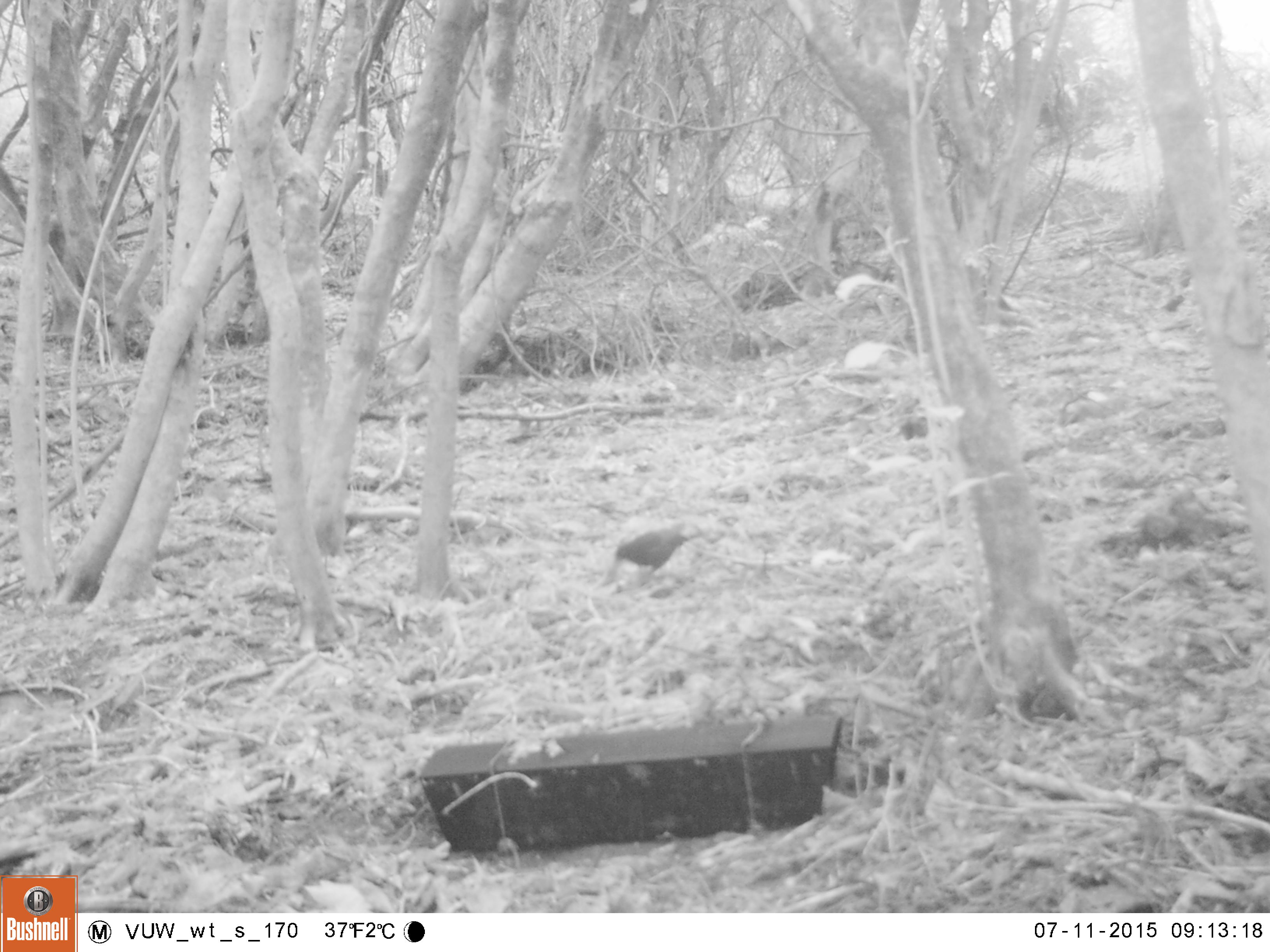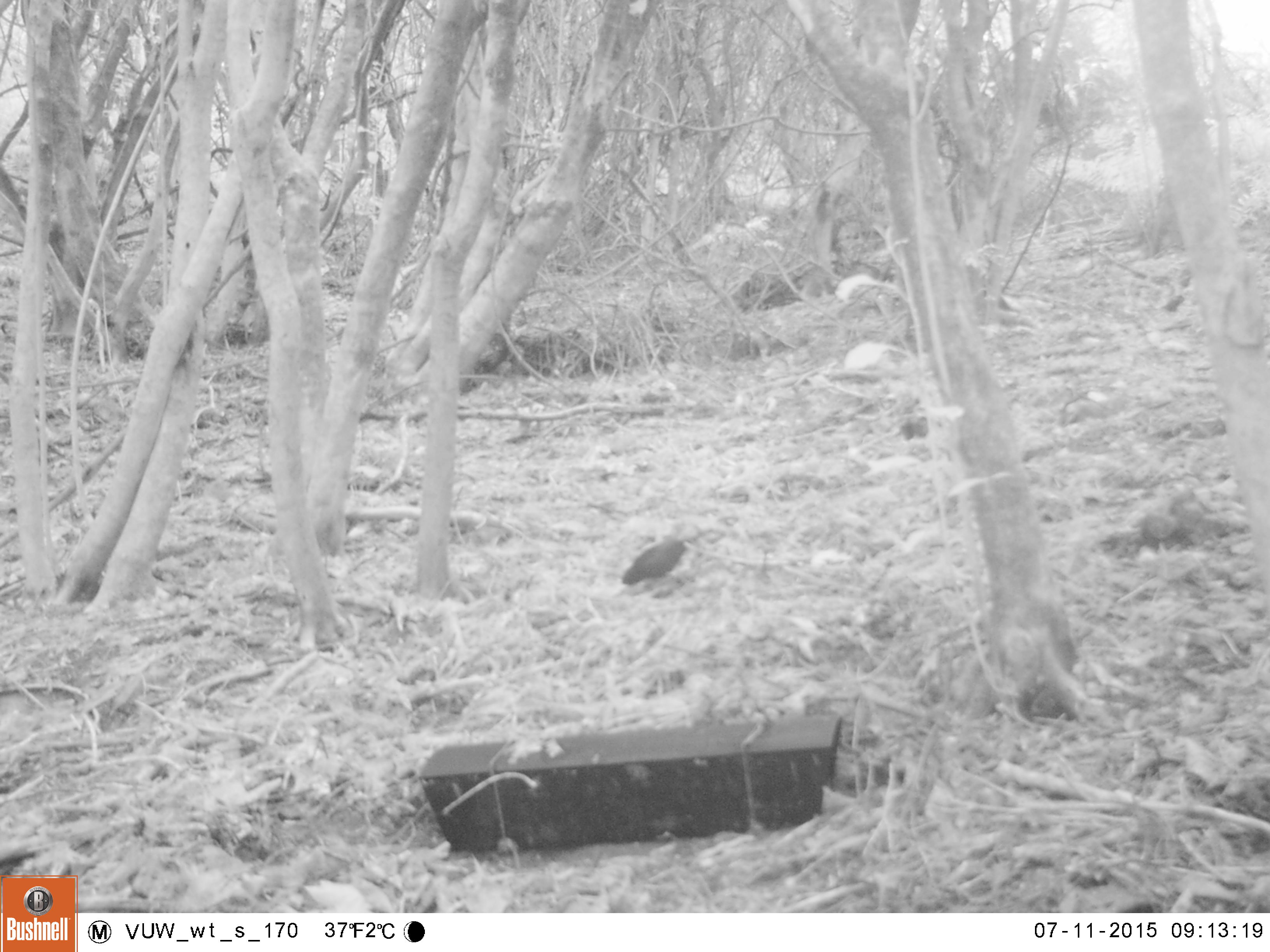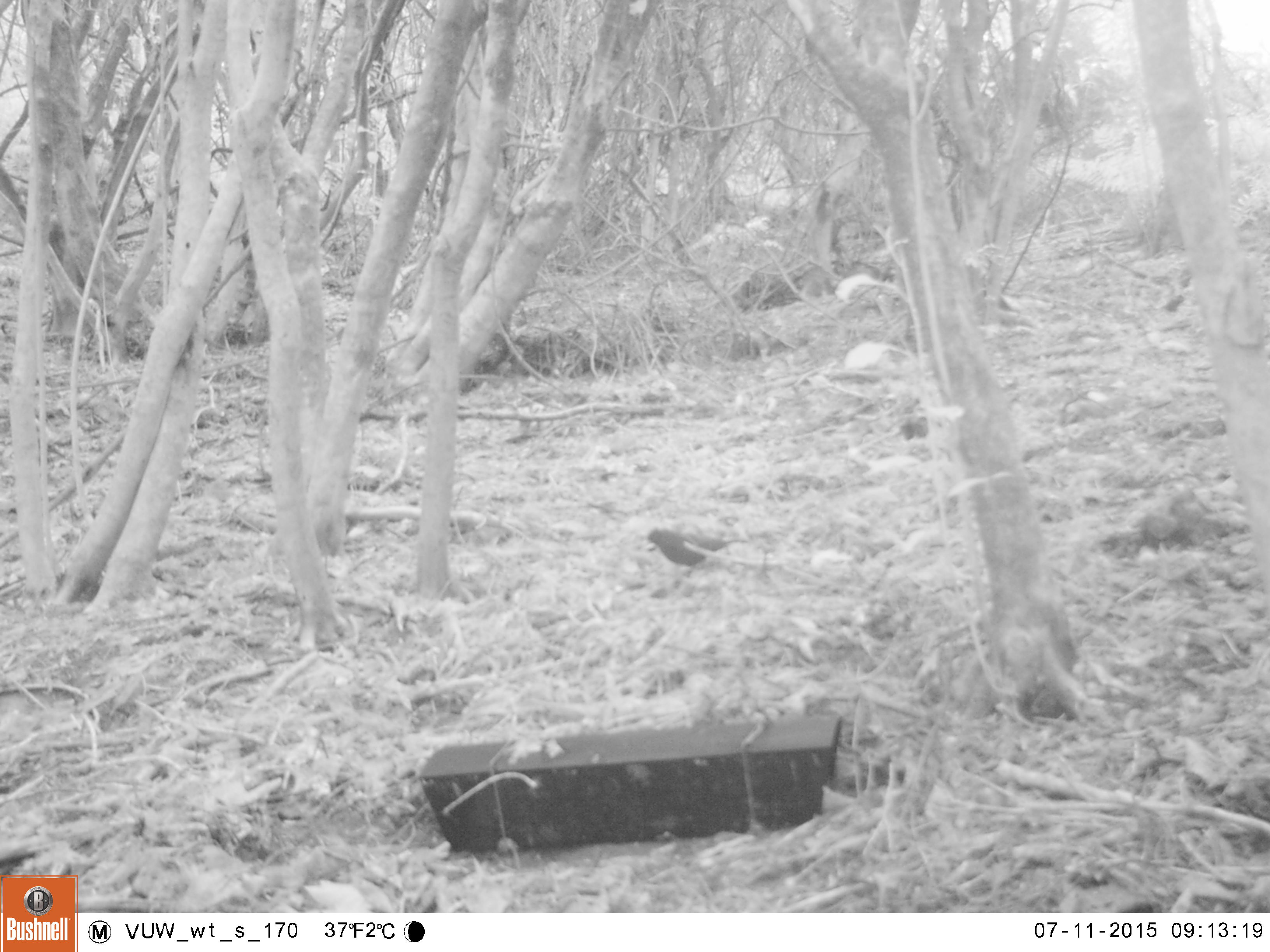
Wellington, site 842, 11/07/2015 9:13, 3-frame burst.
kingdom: Animalia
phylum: Chordata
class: Aves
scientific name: Aves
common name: bird